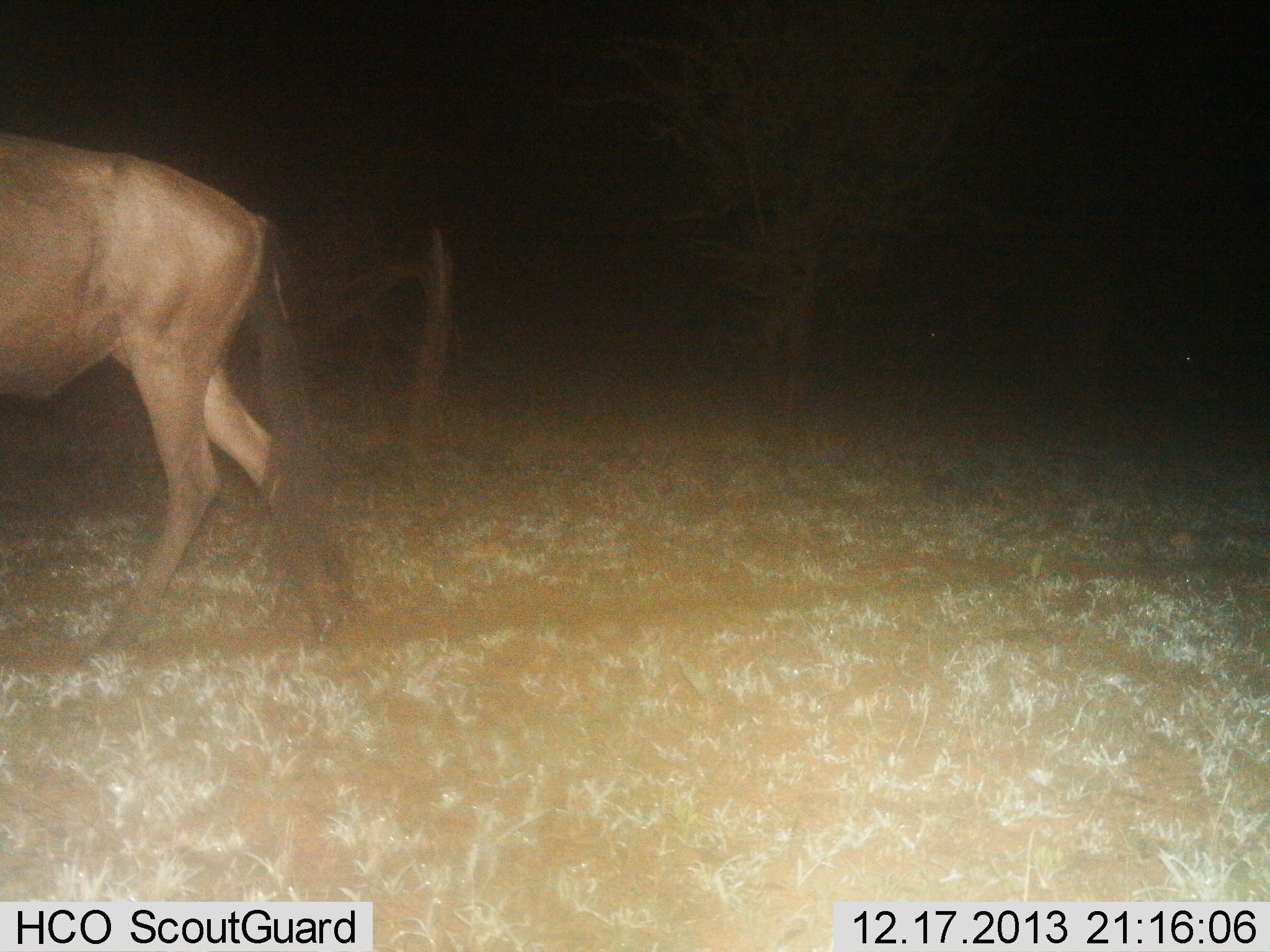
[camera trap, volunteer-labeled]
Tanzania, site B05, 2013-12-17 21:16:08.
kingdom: Animalia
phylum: Chordata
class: Mammalia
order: Artiodactyla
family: Bovidae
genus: Connochaetes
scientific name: Connochaetes taurinus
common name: blue wildebeest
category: wildebeest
Wildebeest (blue wildebeest) (Connochaetes taurinus), count 1. Behavior (volunteer vote fractions): standing 10%, resting 0%, moving 90%, interacting 0%. Young present (vote fraction): 0%. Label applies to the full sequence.